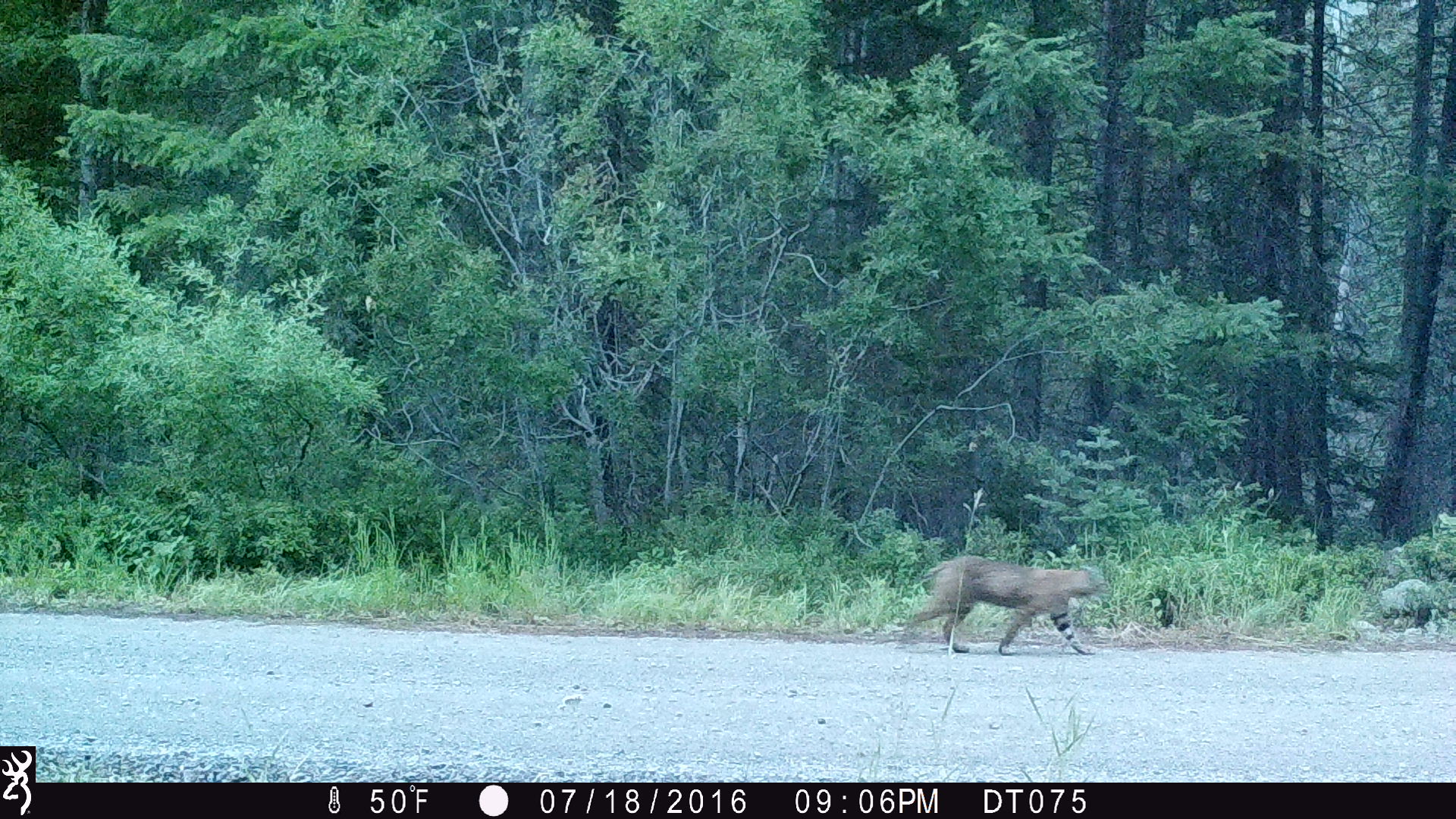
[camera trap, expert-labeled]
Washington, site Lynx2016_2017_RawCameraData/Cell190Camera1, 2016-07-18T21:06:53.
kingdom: Animalia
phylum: Chordata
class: Mammalia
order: Carnivora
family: Felidae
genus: Lynx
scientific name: Lynx rufus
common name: bobcat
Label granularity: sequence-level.